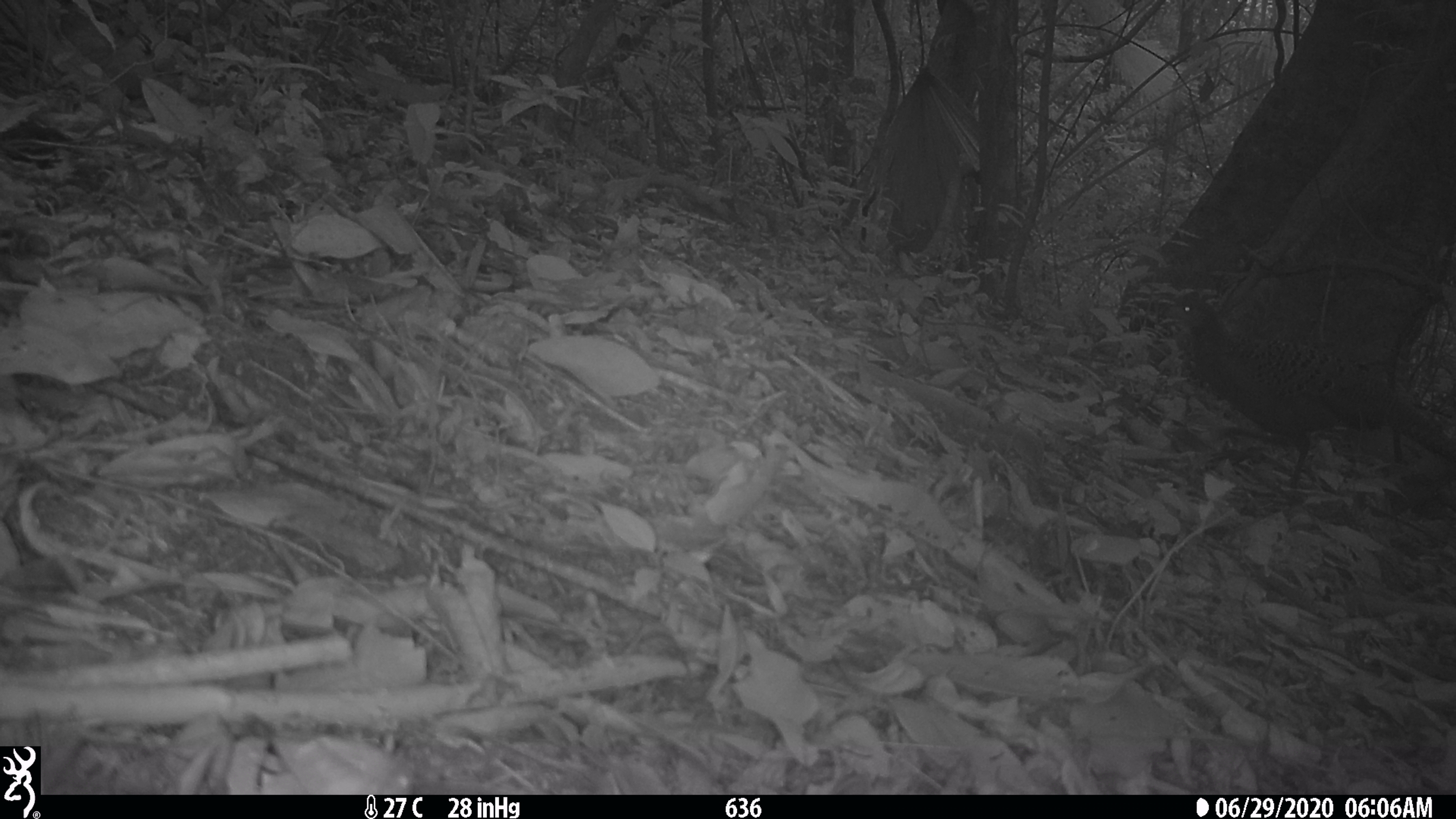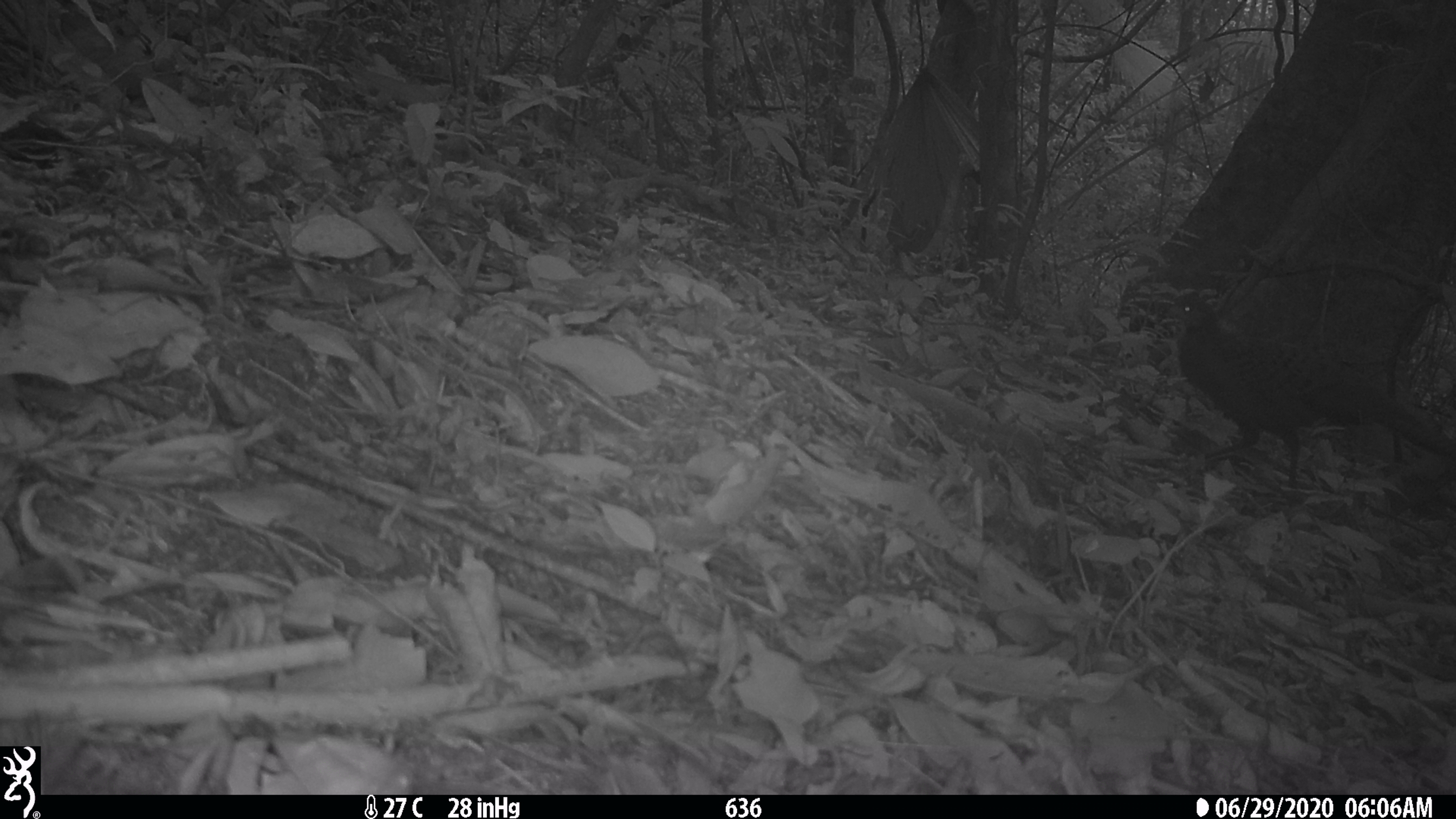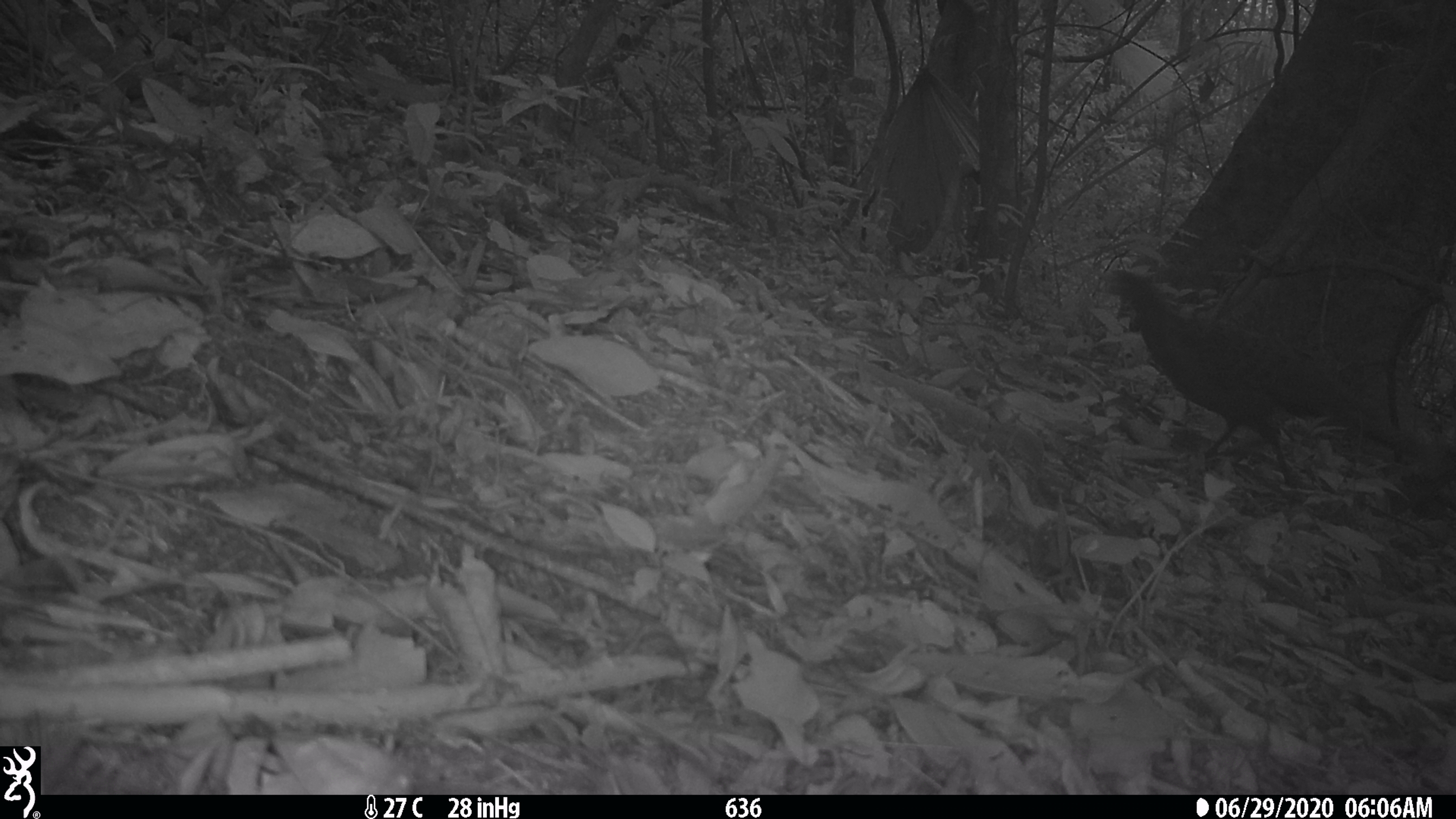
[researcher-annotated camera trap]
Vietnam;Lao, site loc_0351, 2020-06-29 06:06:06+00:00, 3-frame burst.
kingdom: Animalia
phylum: Chordata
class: Aves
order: Galliformes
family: Phasianidae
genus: Polyplectron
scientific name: Polyplectron bicalcaratum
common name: gray peacock-pheasant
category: grey peacock pheasant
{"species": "grey peacock pheasant (gray peacock-pheasant) (Polyplectron bicalcaratum)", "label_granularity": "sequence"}